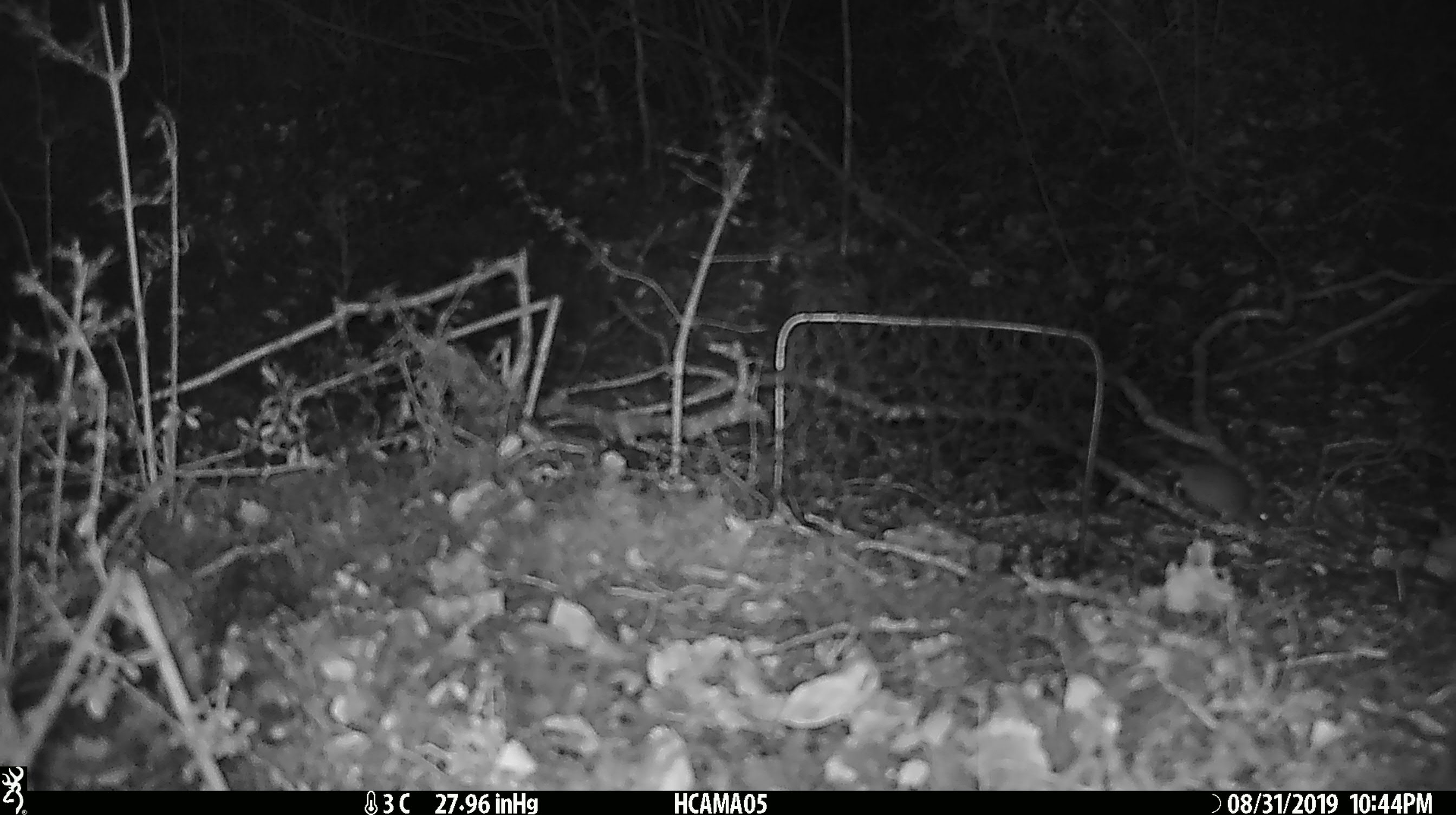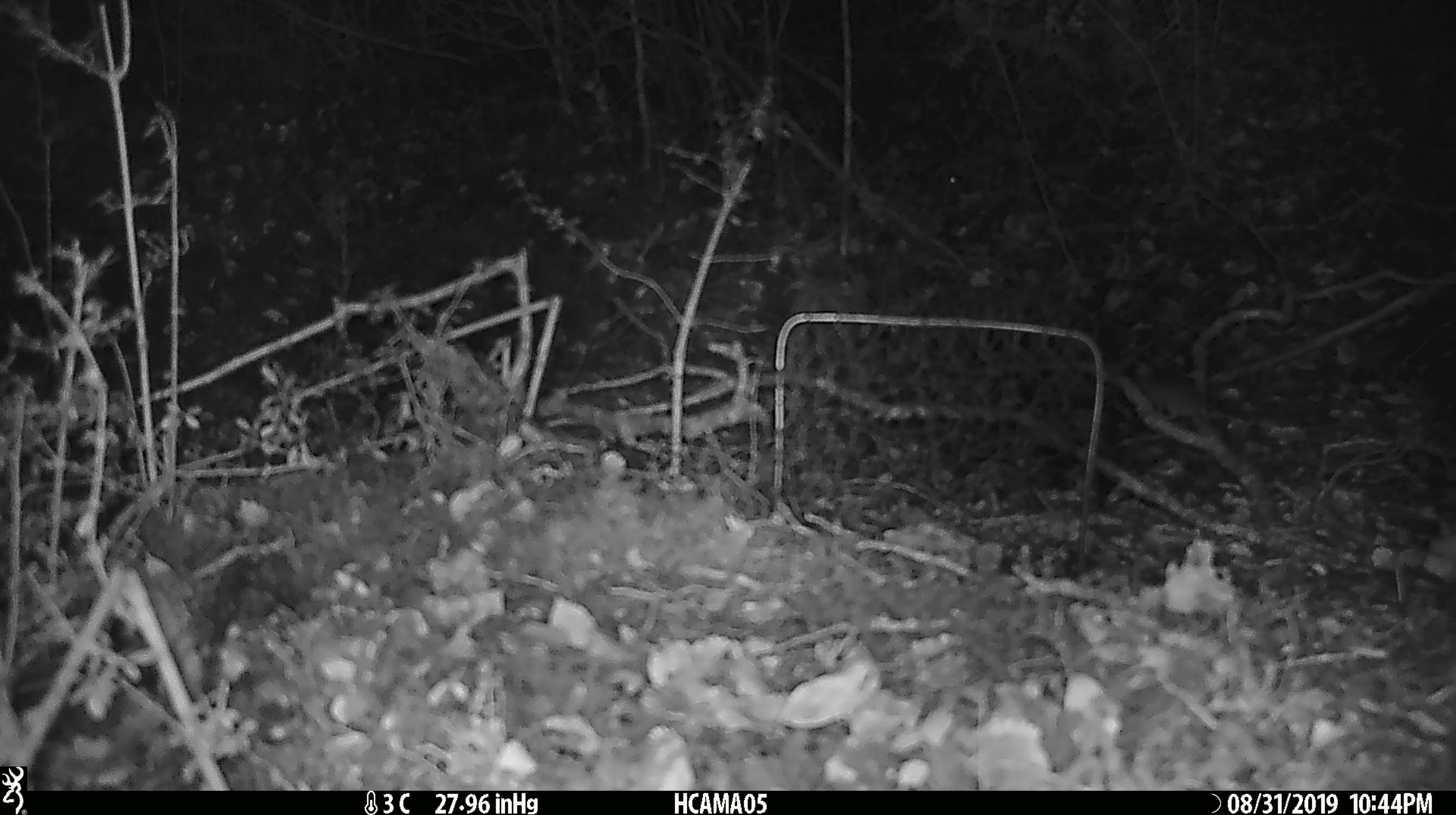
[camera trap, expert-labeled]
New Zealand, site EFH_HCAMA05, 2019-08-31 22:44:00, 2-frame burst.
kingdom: Animalia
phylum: Chordata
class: Mammalia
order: Rodentia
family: Muridae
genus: Mus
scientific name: Mus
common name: mouse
Mouse (Mus).